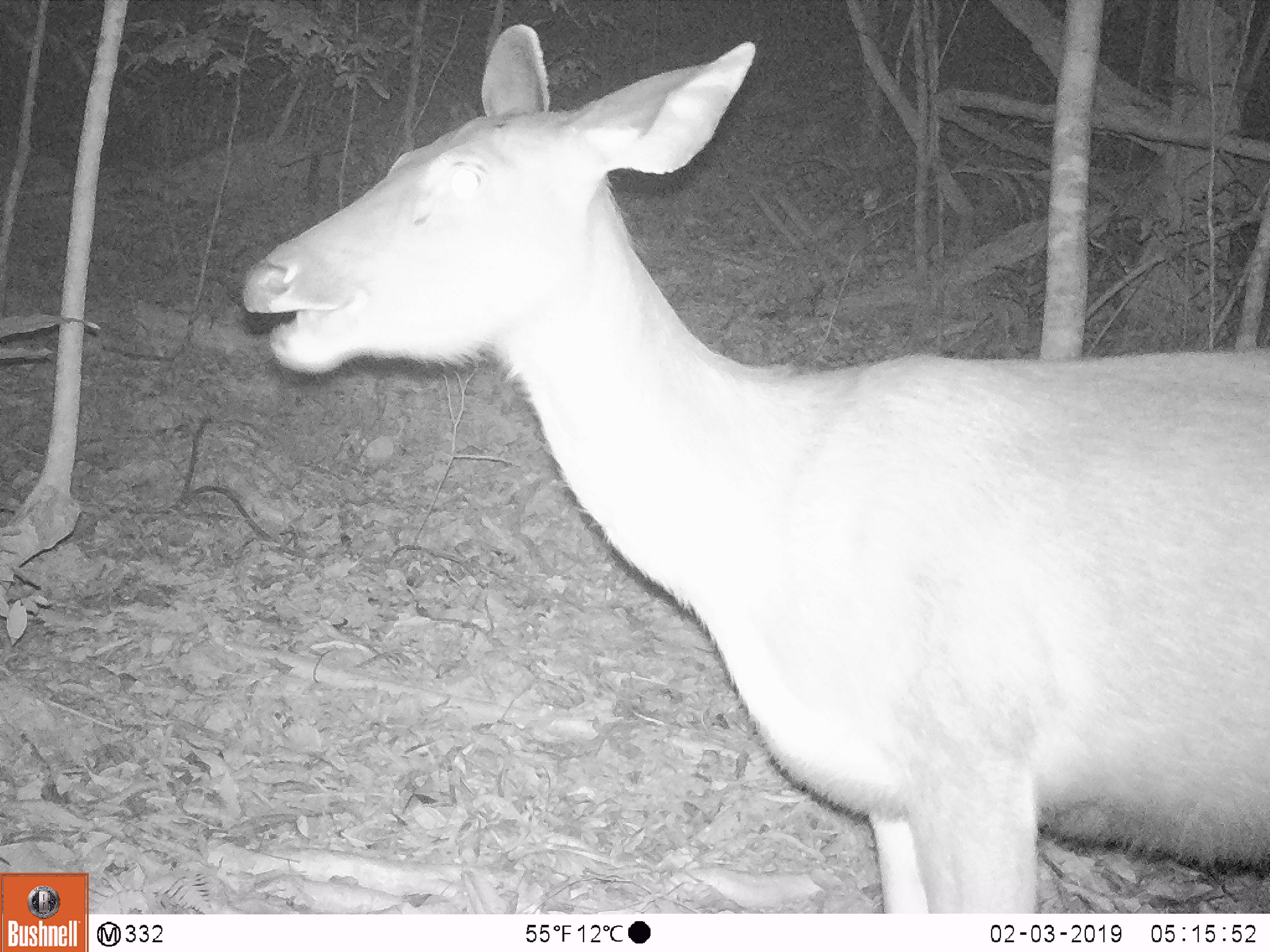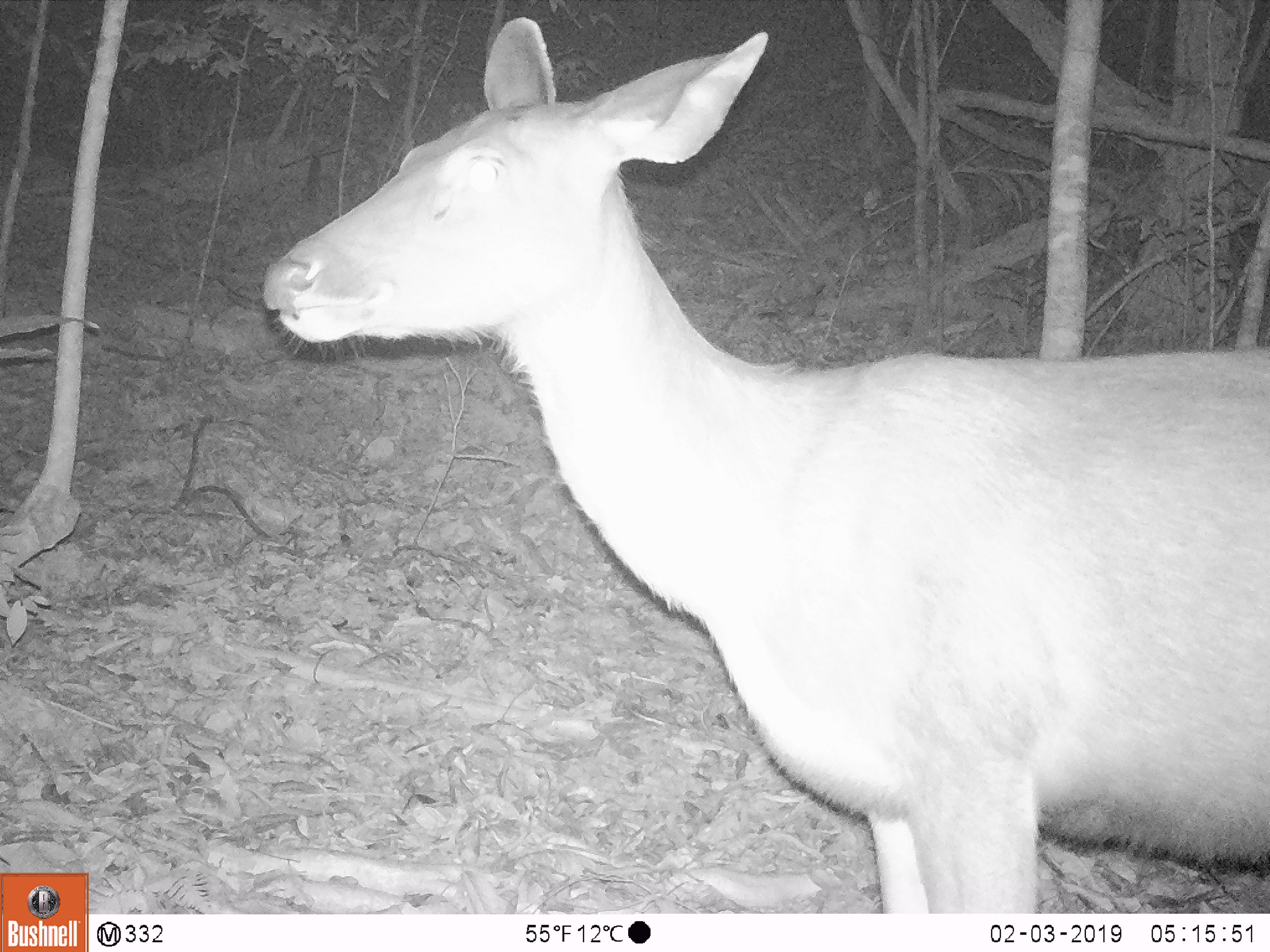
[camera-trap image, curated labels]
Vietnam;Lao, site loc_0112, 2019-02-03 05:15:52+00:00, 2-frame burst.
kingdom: Animalia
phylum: Chordata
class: Mammalia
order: Artiodactyla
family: Cervidae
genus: Rusa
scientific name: Rusa unicolor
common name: sambar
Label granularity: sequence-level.